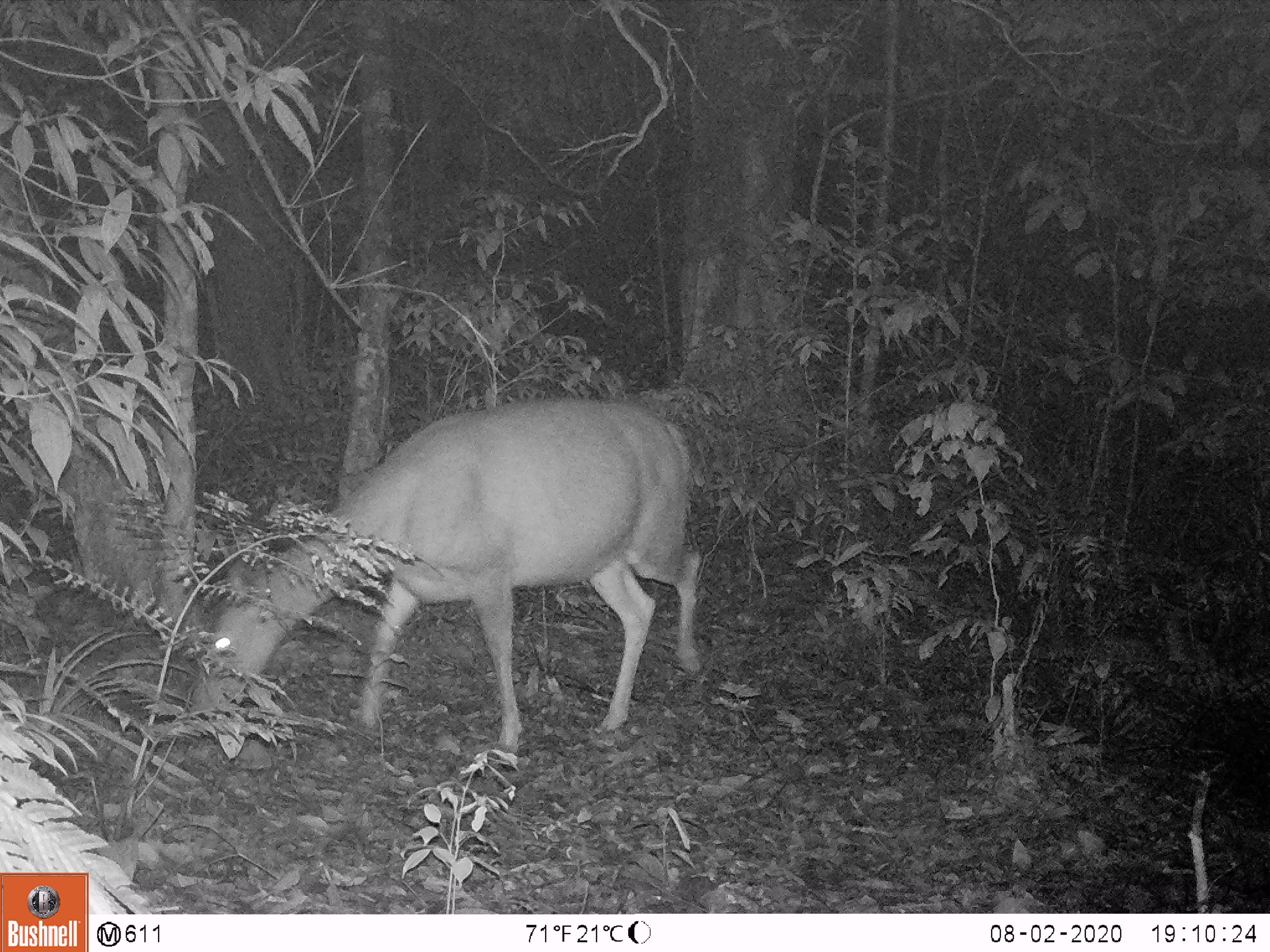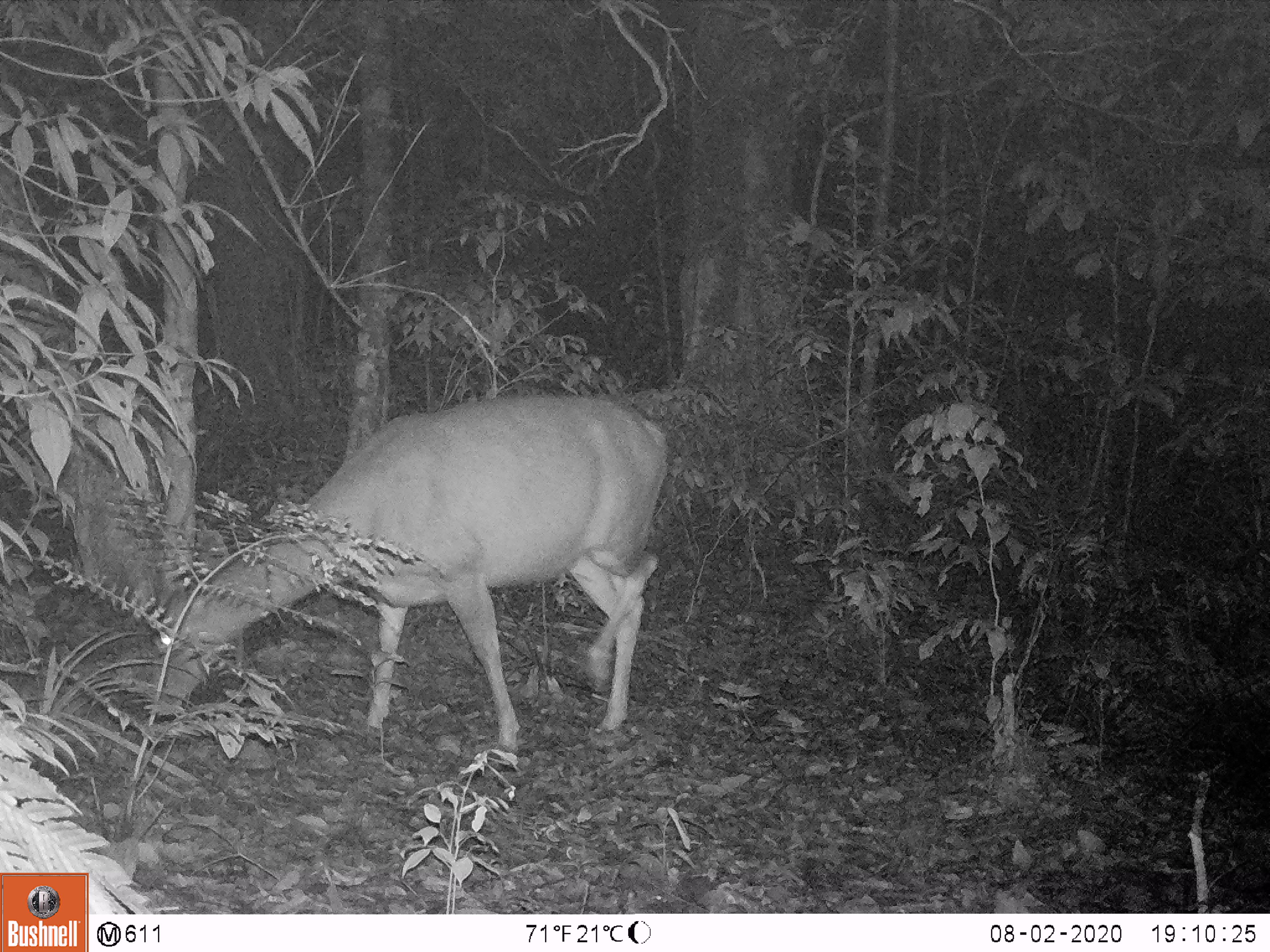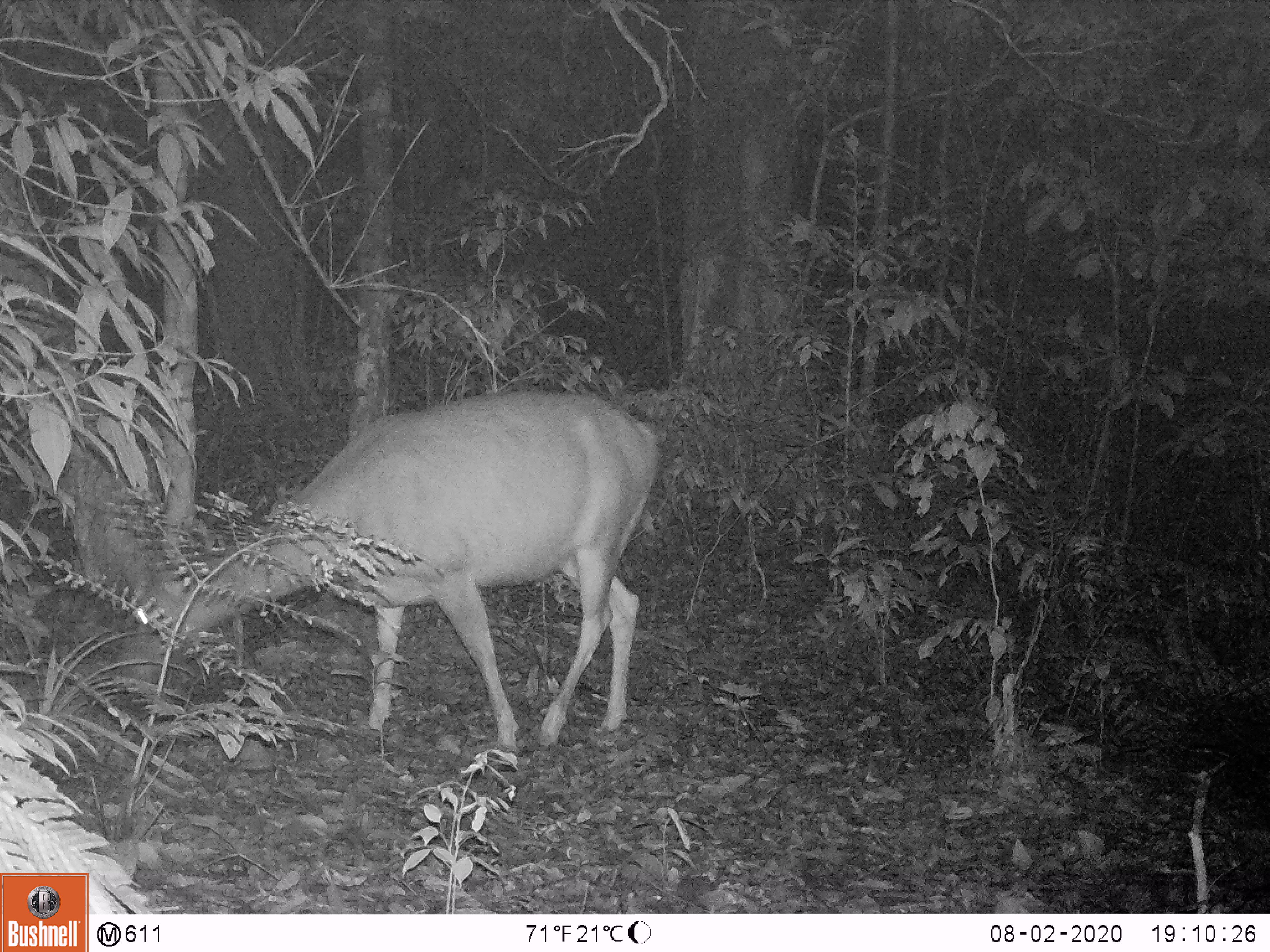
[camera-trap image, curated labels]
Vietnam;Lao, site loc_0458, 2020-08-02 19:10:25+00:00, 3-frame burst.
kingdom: Animalia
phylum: Chordata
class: Mammalia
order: Artiodactyla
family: Cervidae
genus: Rusa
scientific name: Rusa unicolor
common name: sambar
Sambar (Rusa unicolor). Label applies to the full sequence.